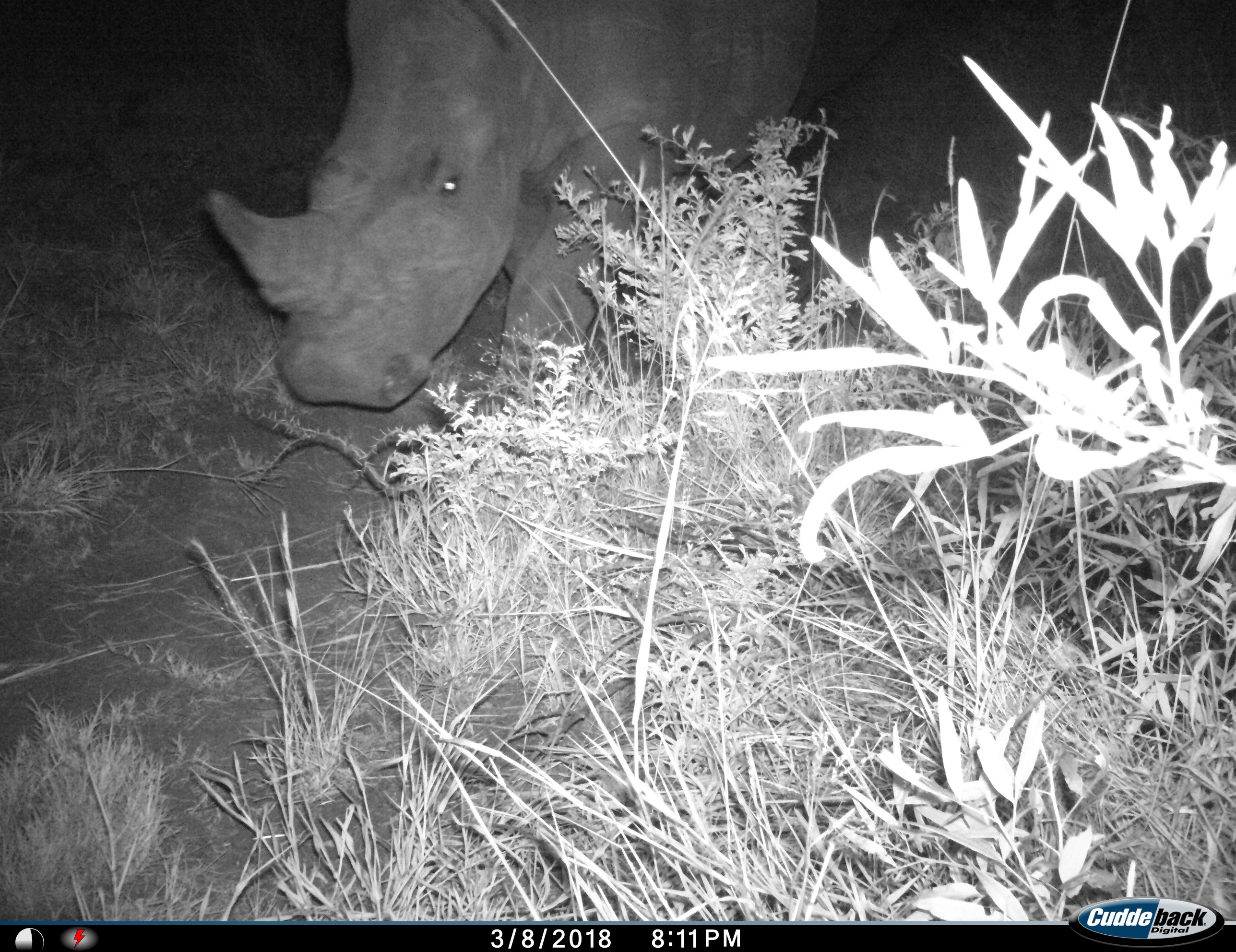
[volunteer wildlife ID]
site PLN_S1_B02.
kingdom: Animalia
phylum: Chordata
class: Mammalia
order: Perissodactyla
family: Rhinocerotidae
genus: Ceratotherium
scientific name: Ceratotherium simum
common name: white rhinoceros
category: rhinoceroswhite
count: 1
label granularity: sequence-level